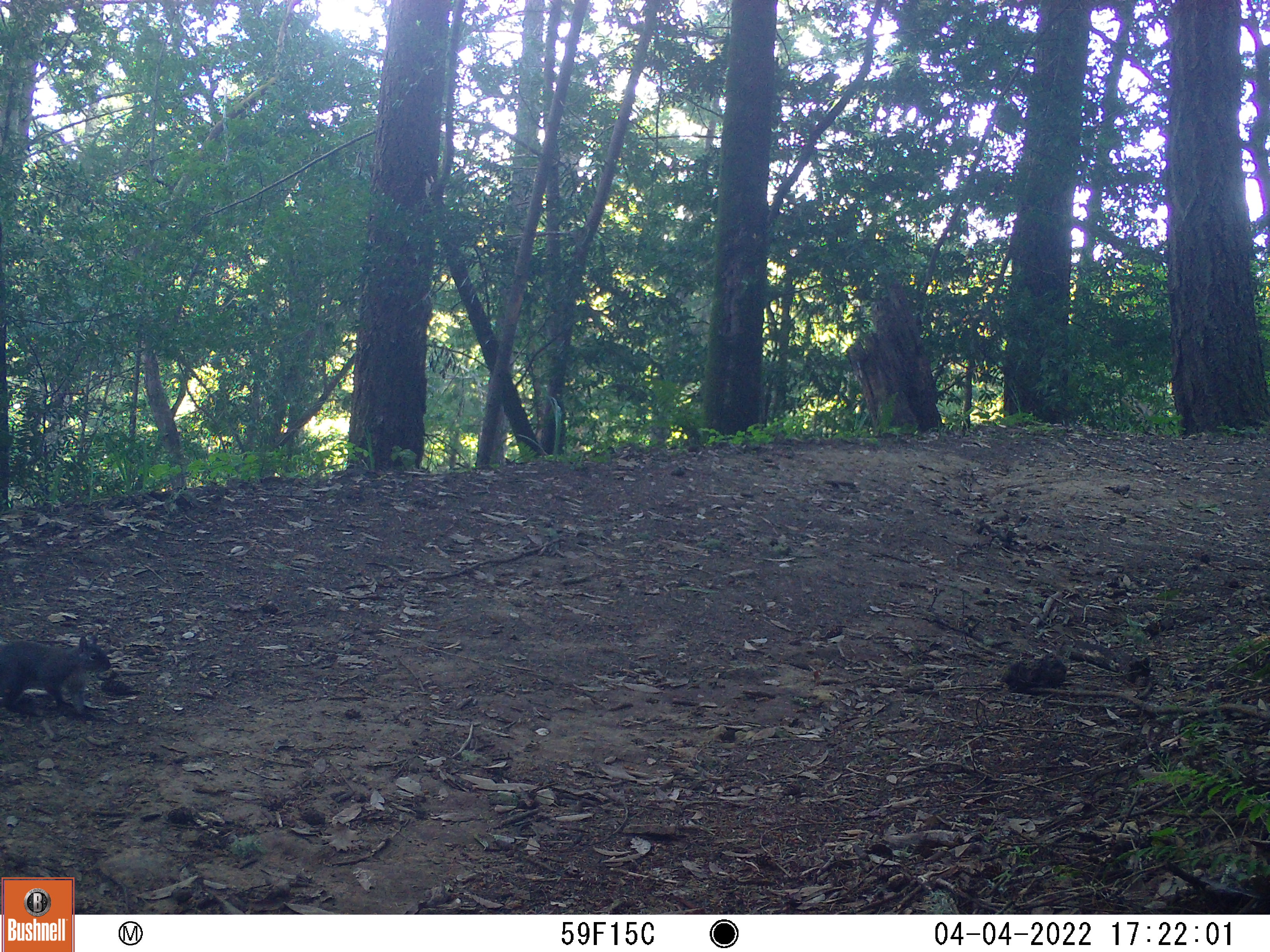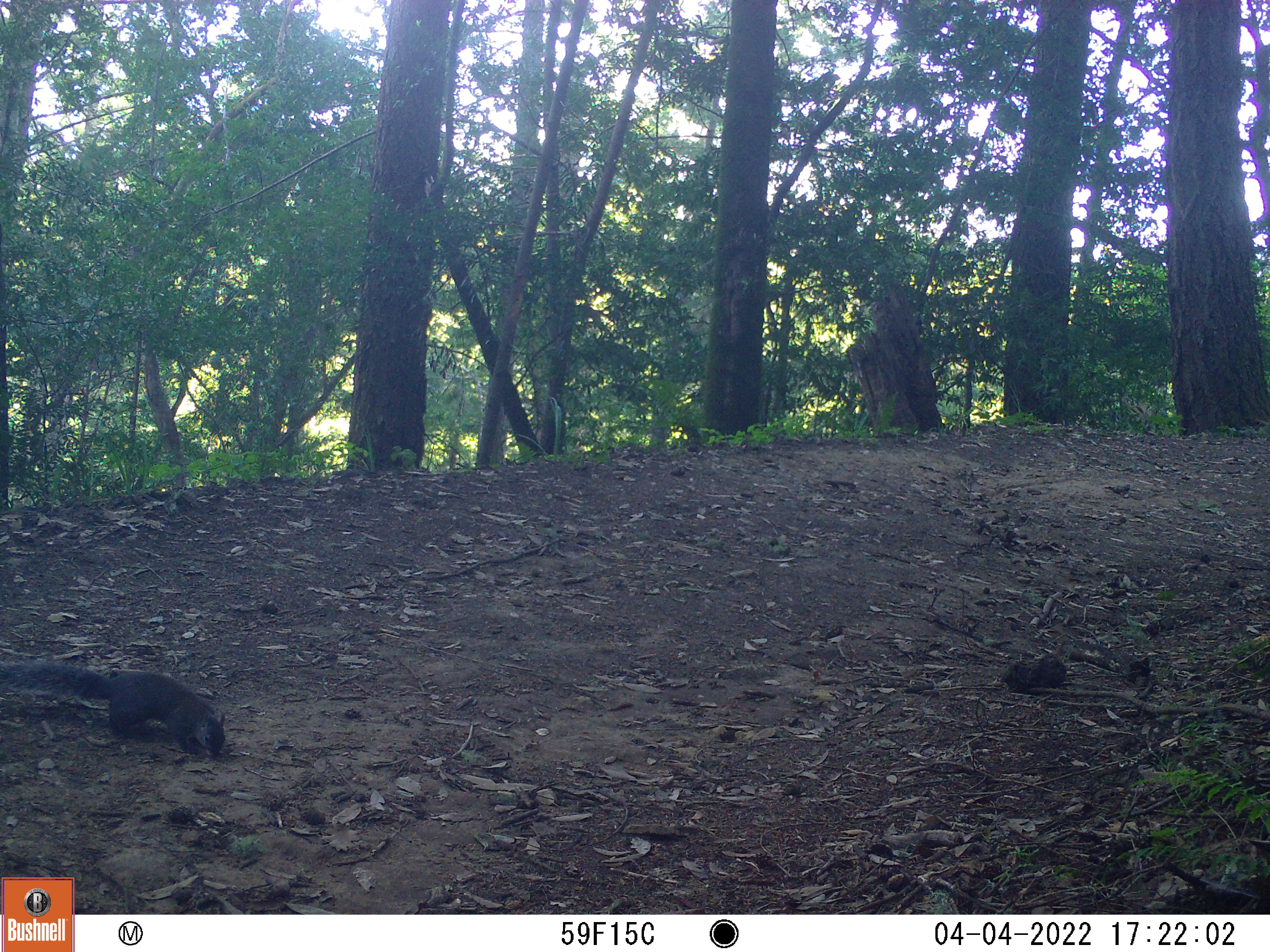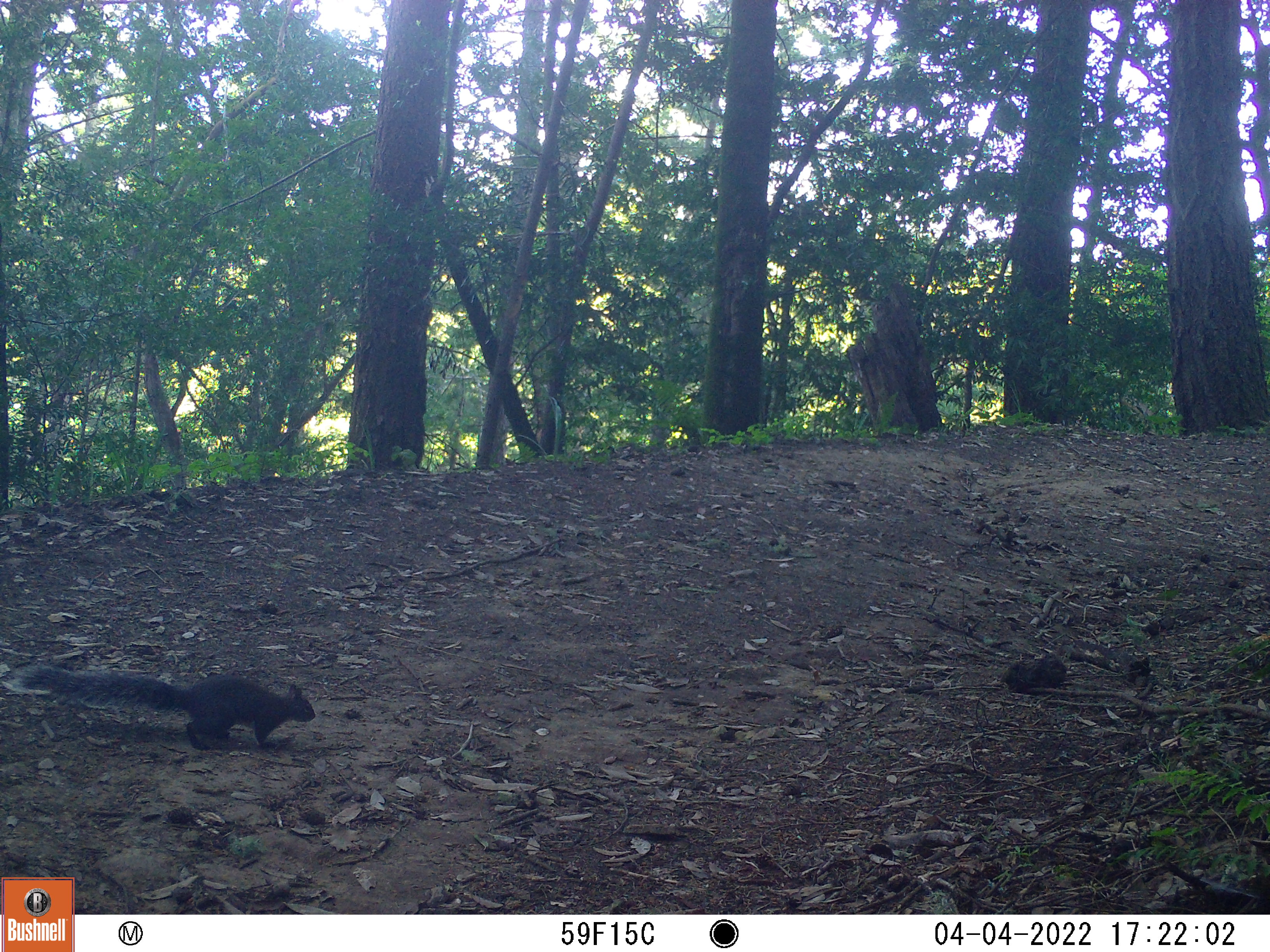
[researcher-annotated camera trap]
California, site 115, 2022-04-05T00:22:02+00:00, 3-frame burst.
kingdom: Animalia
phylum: Chordata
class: Mammalia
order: Rodentia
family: Sciuridae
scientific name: Sciuridae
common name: squirrel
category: unknown squirrel